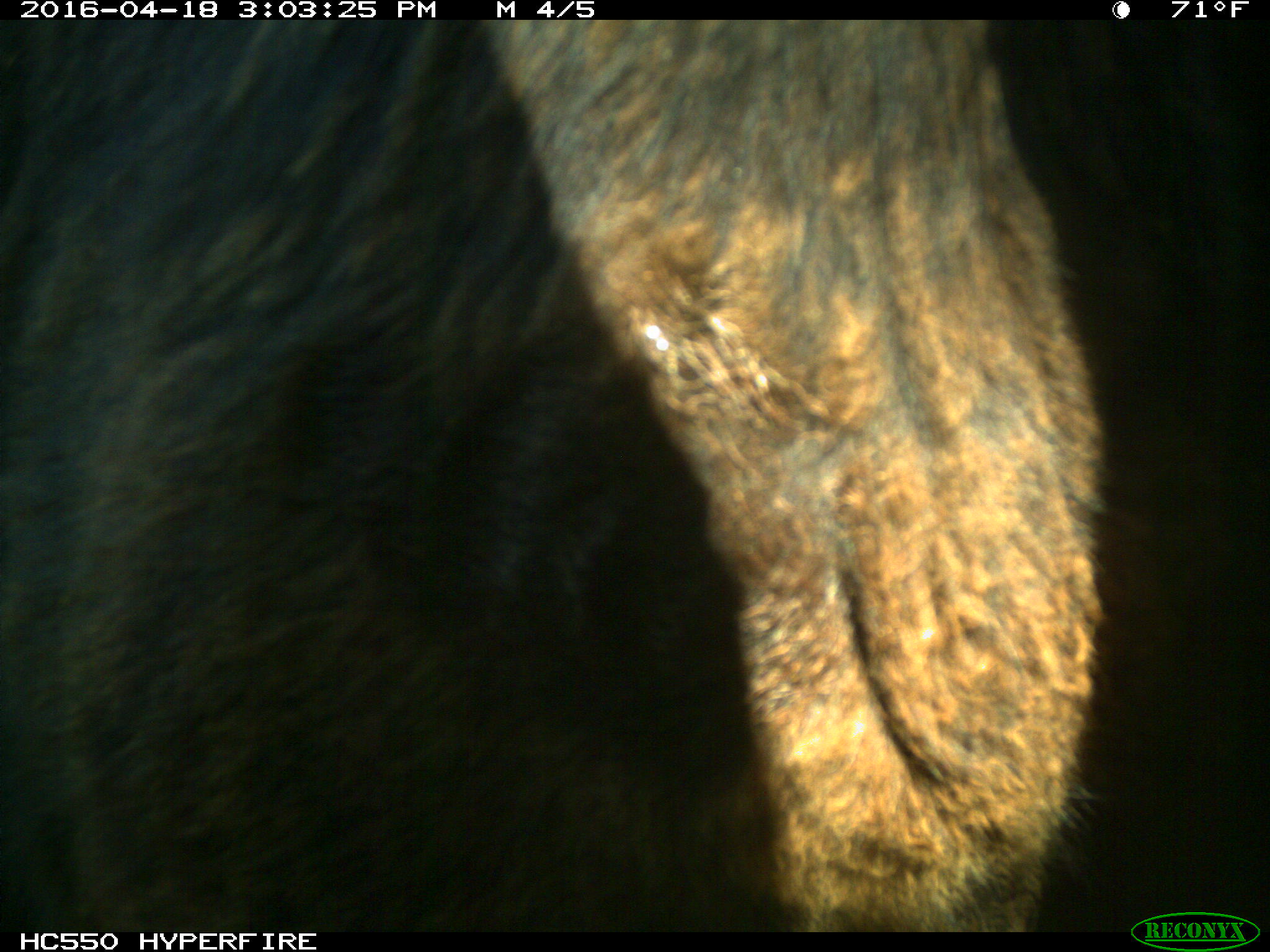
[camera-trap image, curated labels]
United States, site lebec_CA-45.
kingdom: Animalia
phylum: Chordata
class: Mammalia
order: Artiodactyla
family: Bovidae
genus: Bos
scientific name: Bos taurus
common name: domestic cow